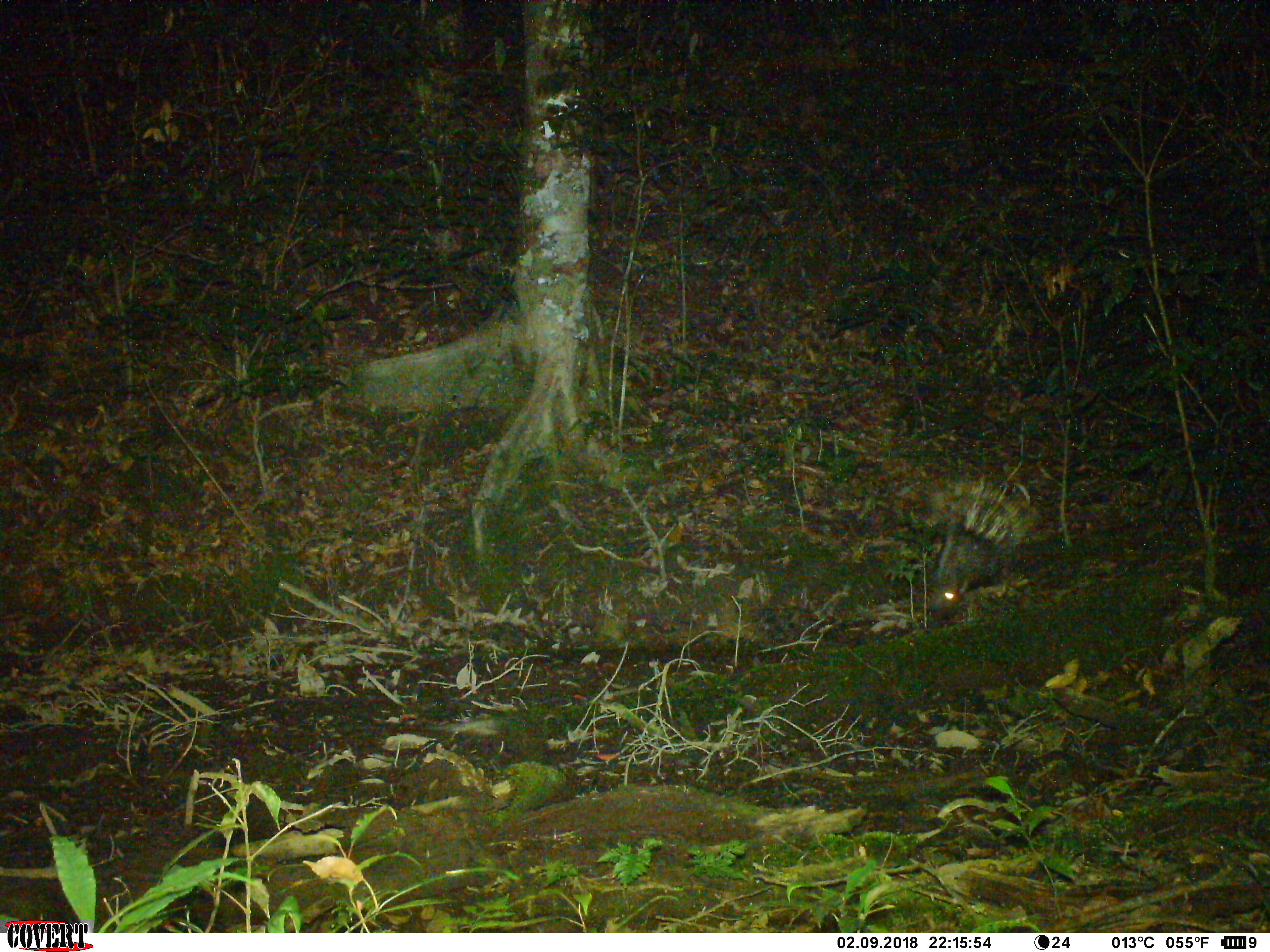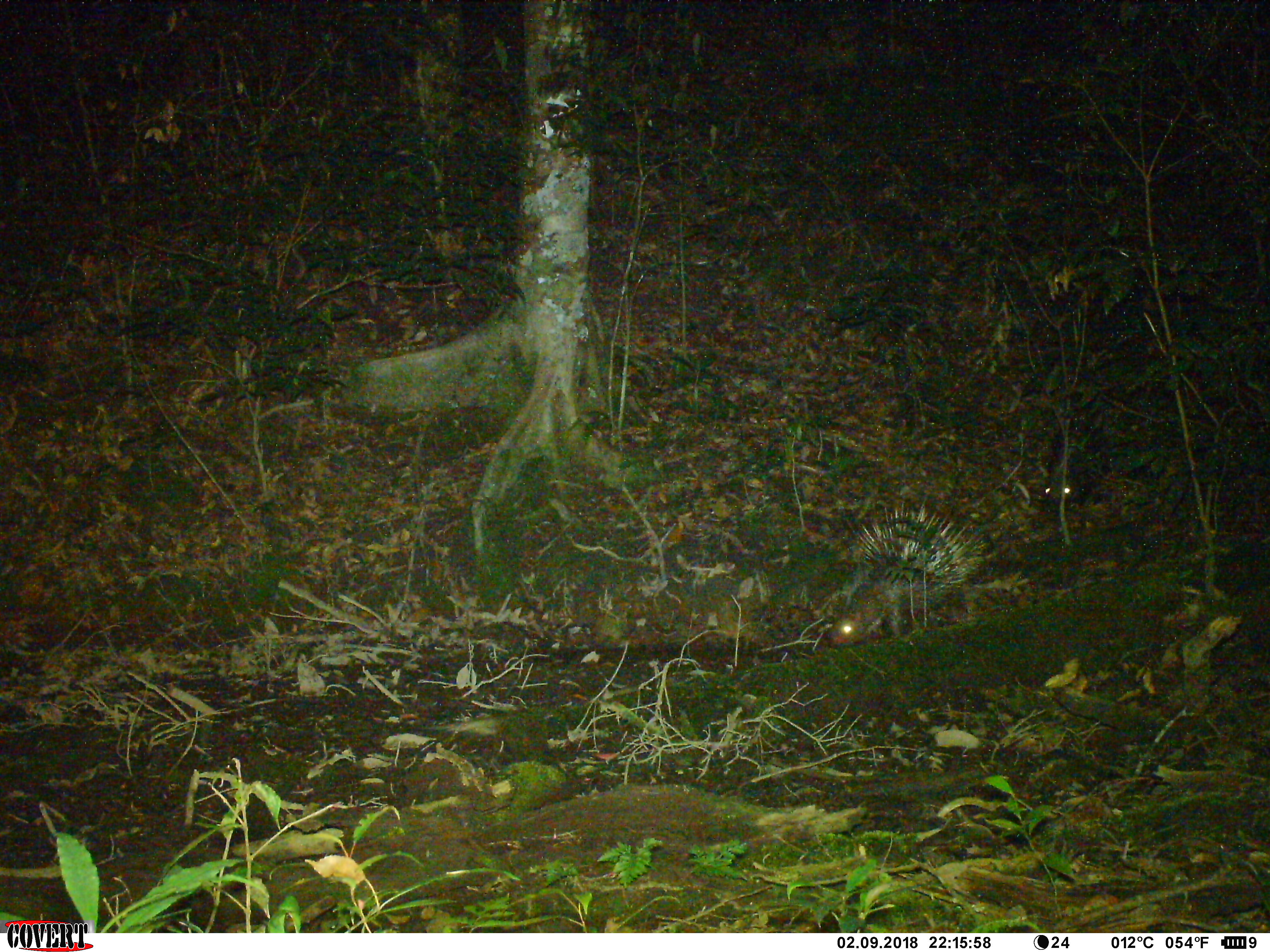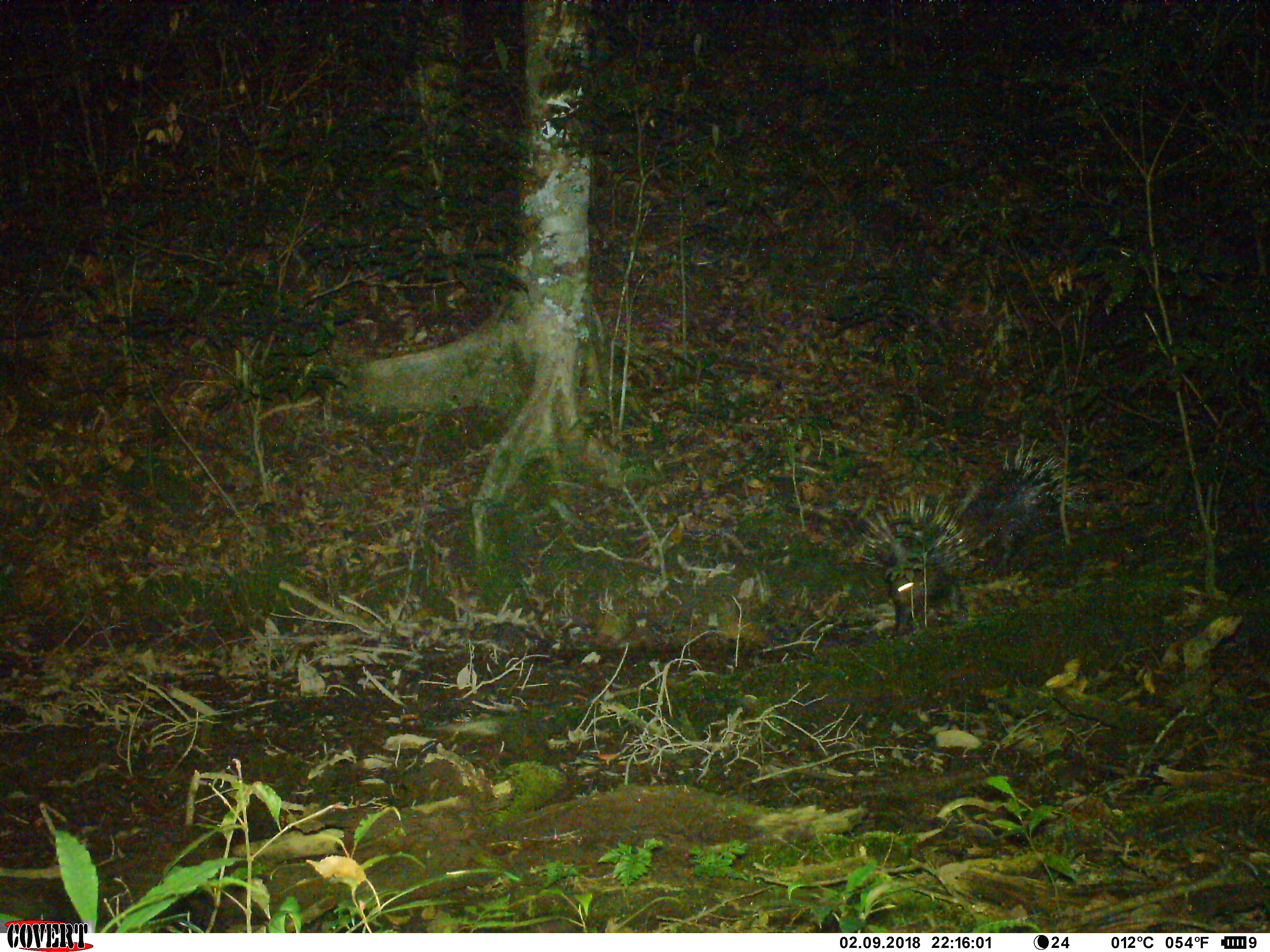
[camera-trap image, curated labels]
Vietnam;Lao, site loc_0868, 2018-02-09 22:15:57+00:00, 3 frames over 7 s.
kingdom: Animalia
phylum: Chordata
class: Mammalia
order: Rodentia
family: Hystricidae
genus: Hystrix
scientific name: Hystrix brachyura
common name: malayan porcupine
Malayan porcupine (Hystrix brachyura). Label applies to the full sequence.